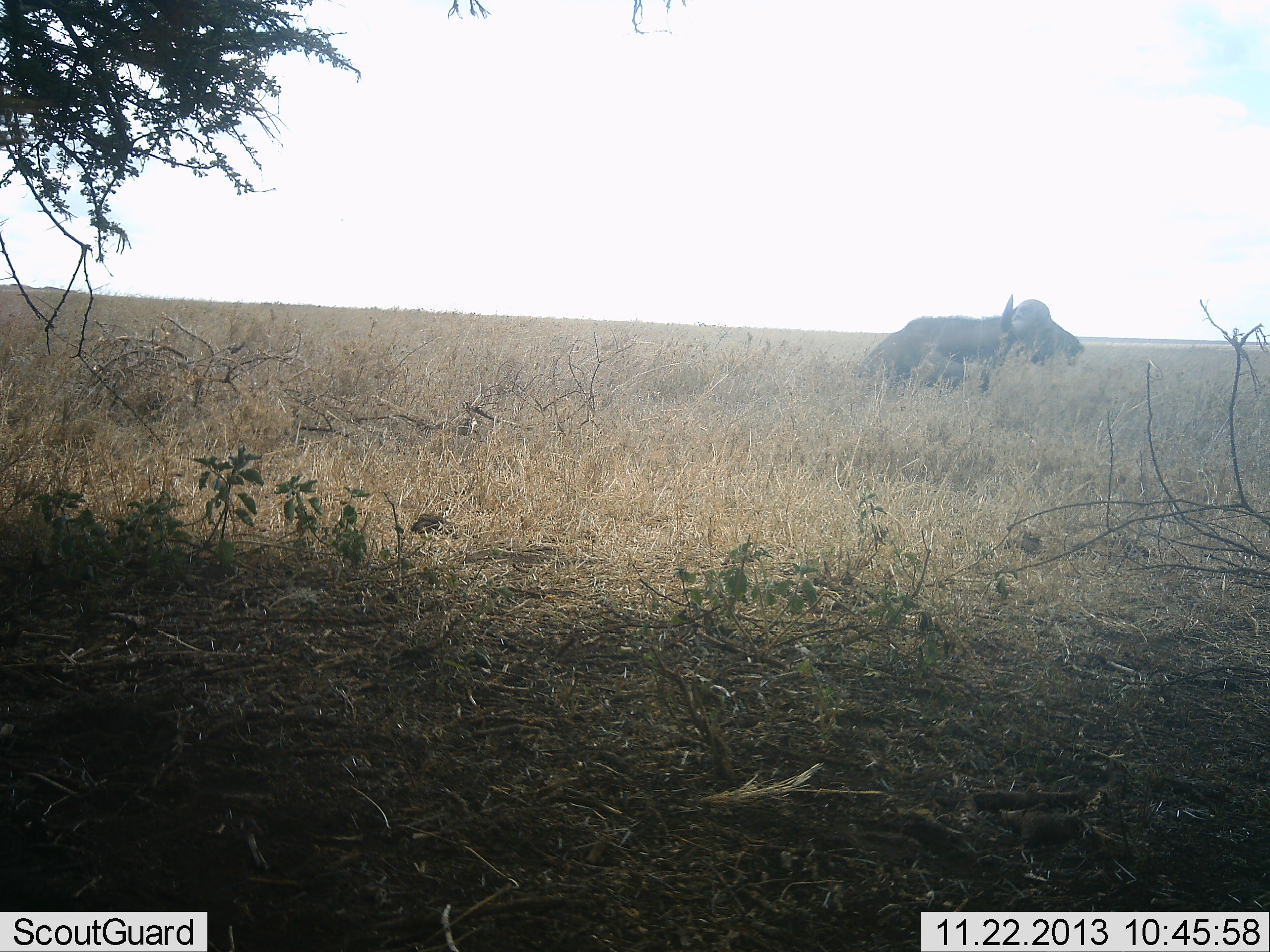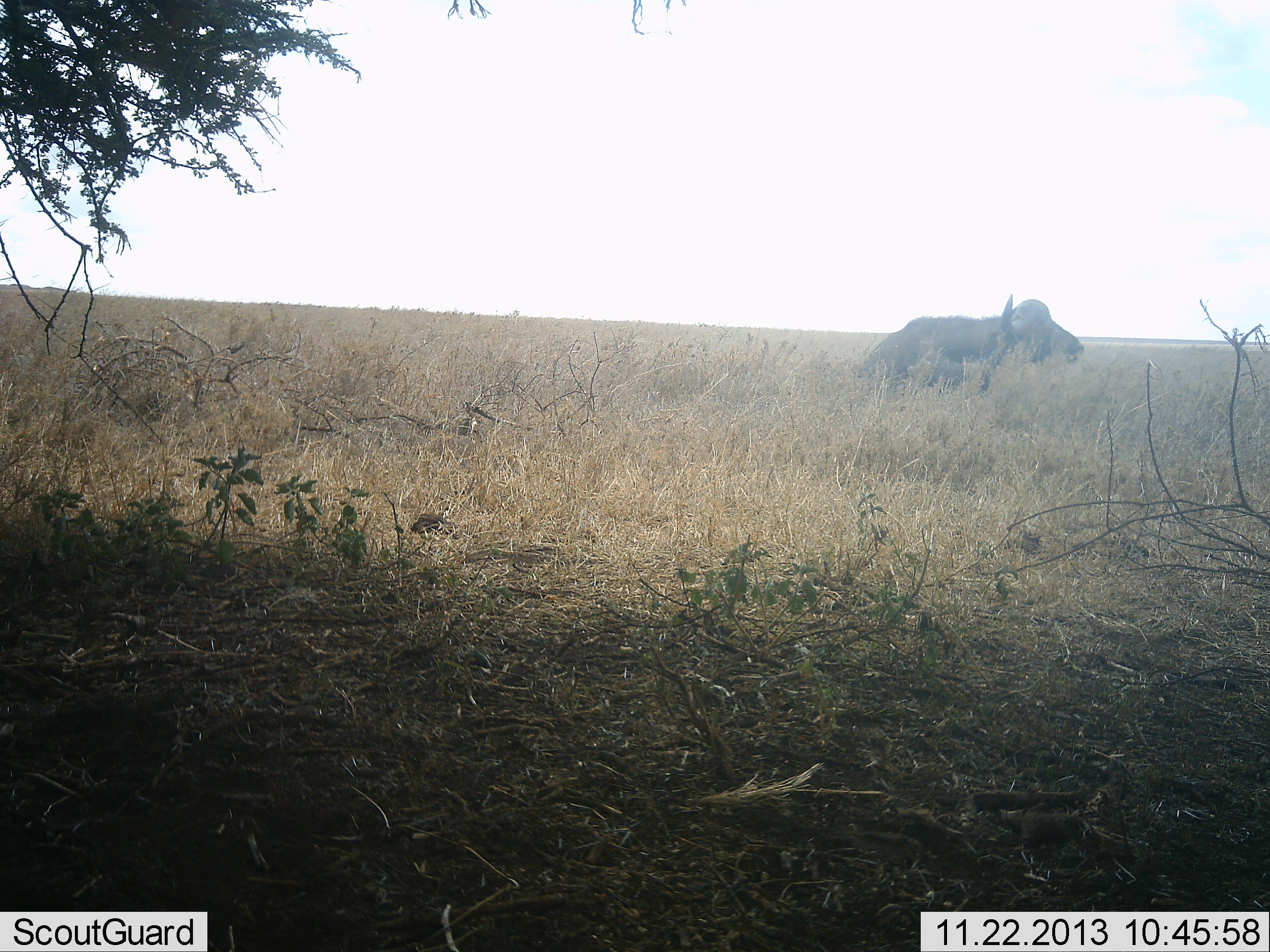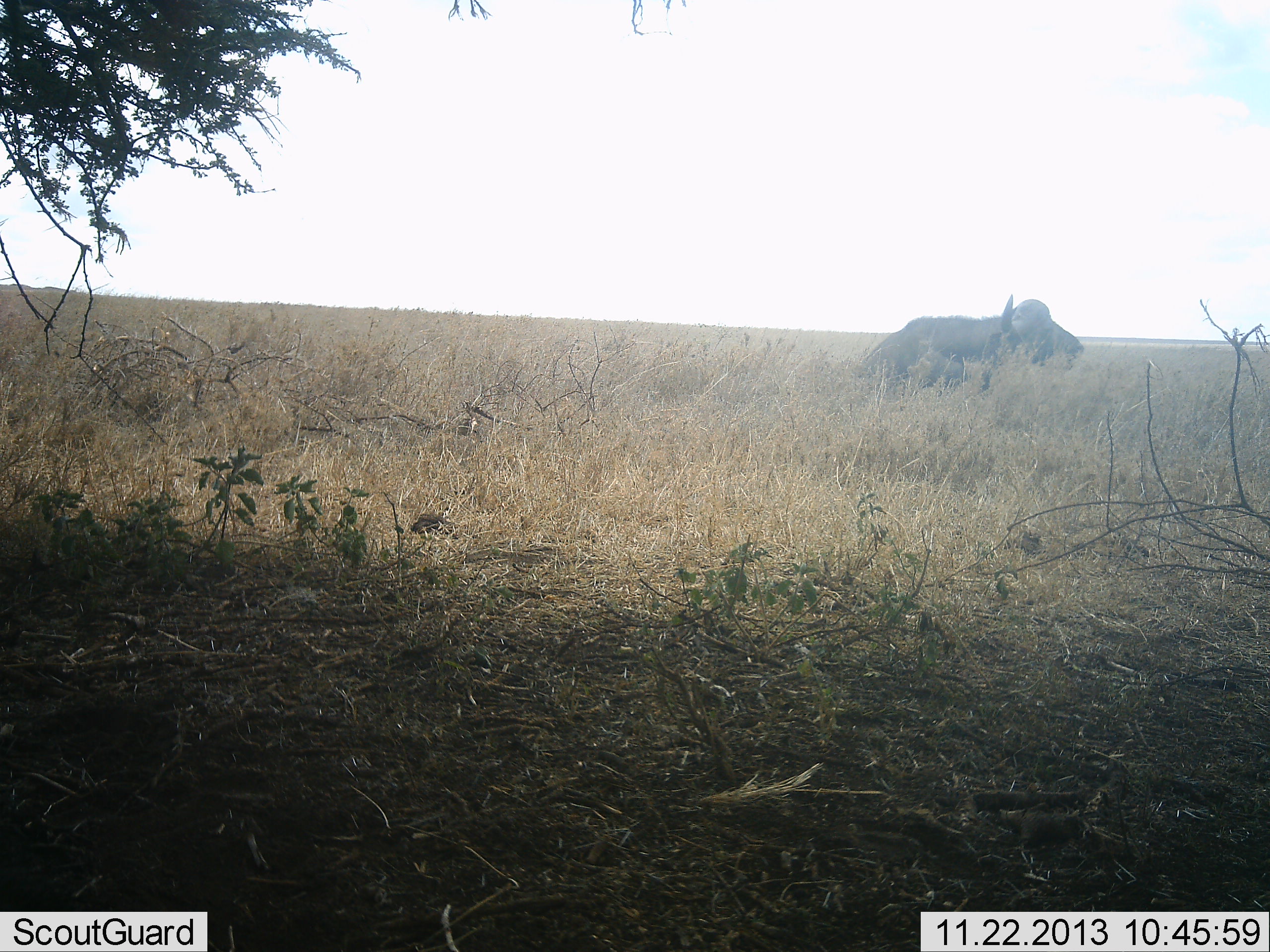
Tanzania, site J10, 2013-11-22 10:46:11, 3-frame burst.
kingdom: Animalia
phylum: Chordata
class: Mammalia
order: Artiodactyla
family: Bovidae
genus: Syncerus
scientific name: Syncerus caffer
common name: cape buffalo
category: buffalo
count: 1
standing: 20%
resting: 90%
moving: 0%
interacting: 0%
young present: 0%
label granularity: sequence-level